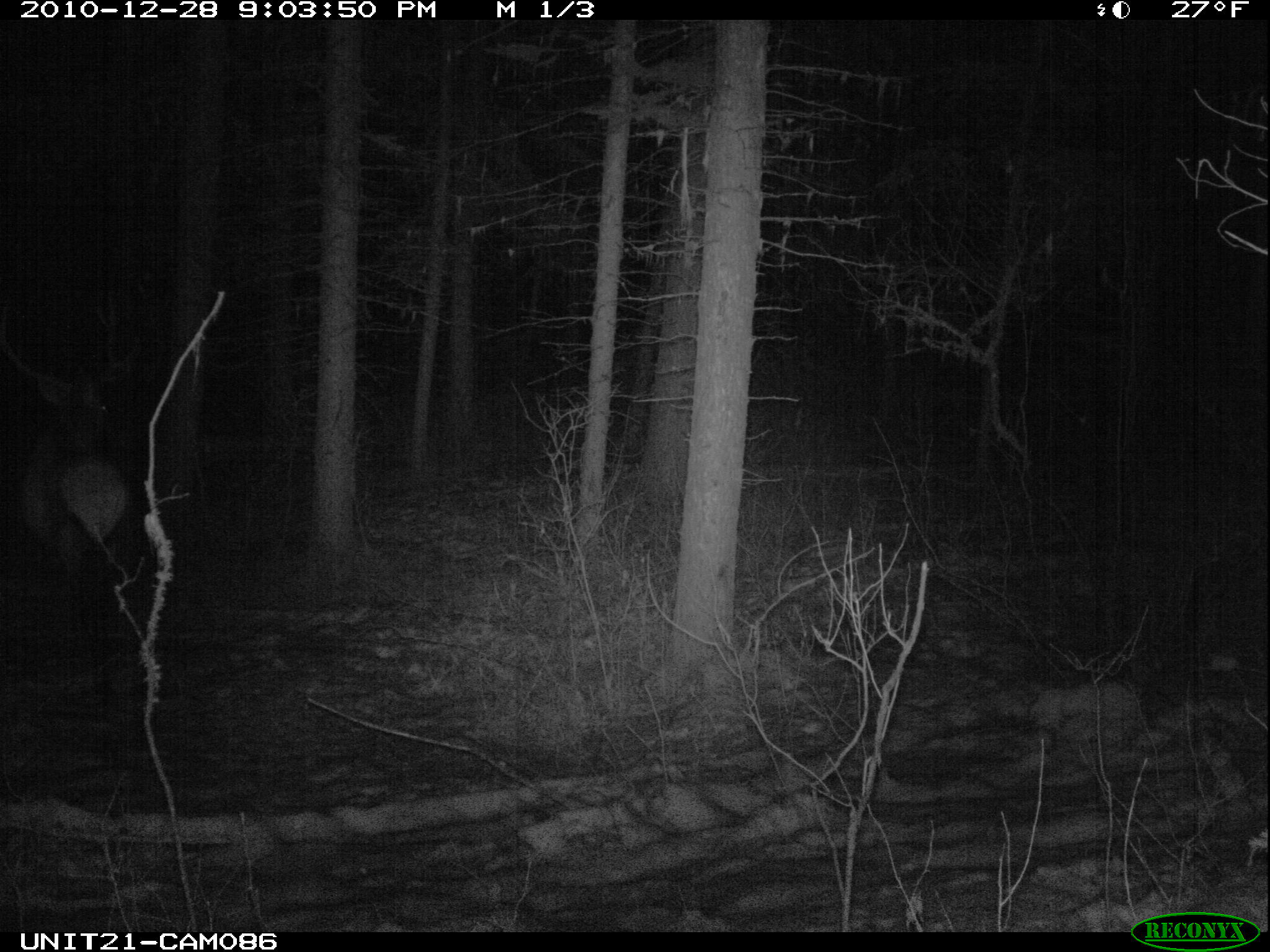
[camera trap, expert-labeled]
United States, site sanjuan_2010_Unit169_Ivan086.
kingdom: Animalia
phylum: Chordata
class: Mammalia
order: Artiodactyla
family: Cervidae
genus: Cervus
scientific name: Cervus elaphus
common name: red deer